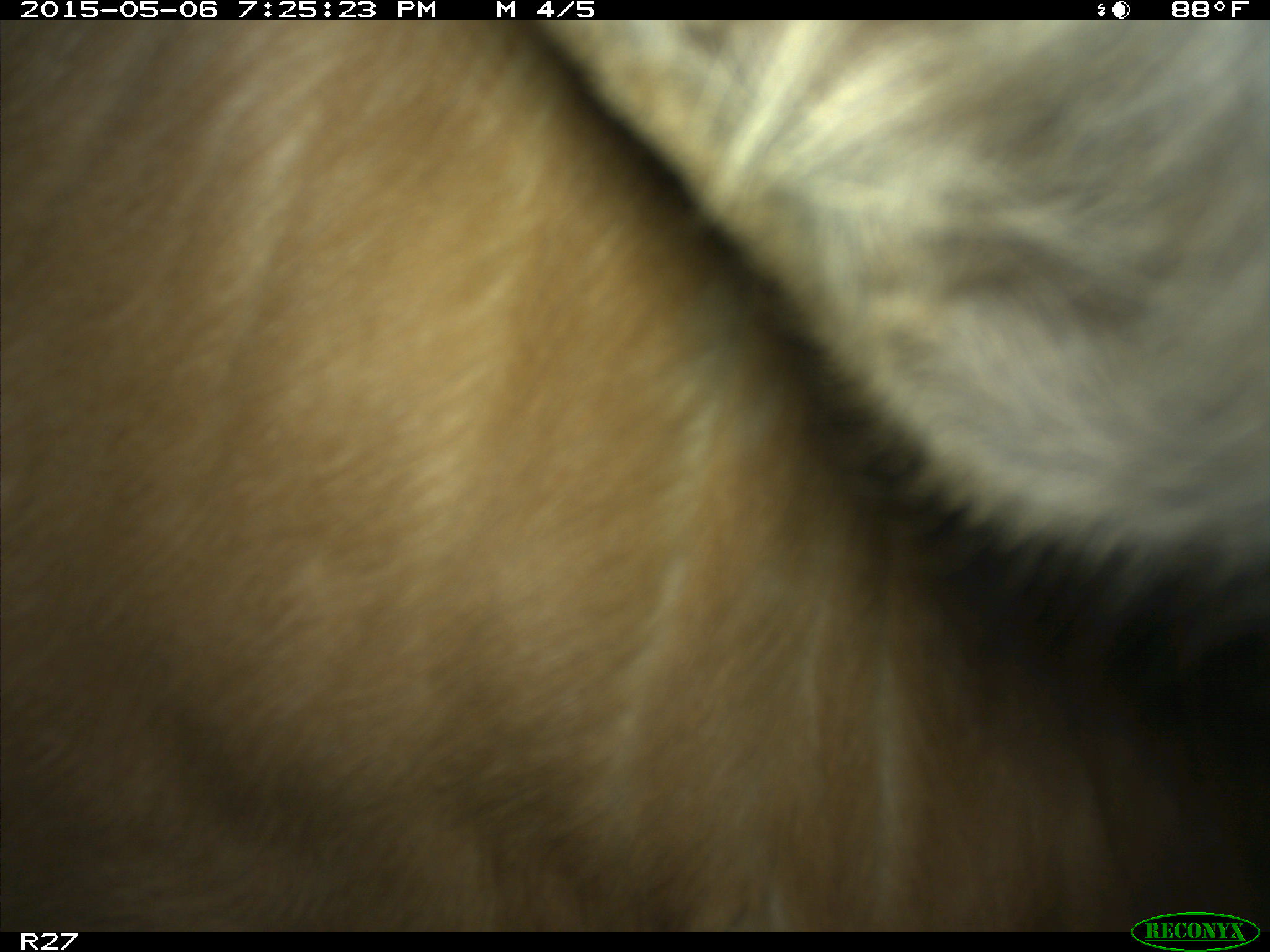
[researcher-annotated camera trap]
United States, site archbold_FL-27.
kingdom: Animalia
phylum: Chordata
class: Mammalia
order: Artiodactyla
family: Bovidae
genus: Bos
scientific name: Bos taurus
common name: domestic cow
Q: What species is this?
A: Bos taurus (domestic cow).